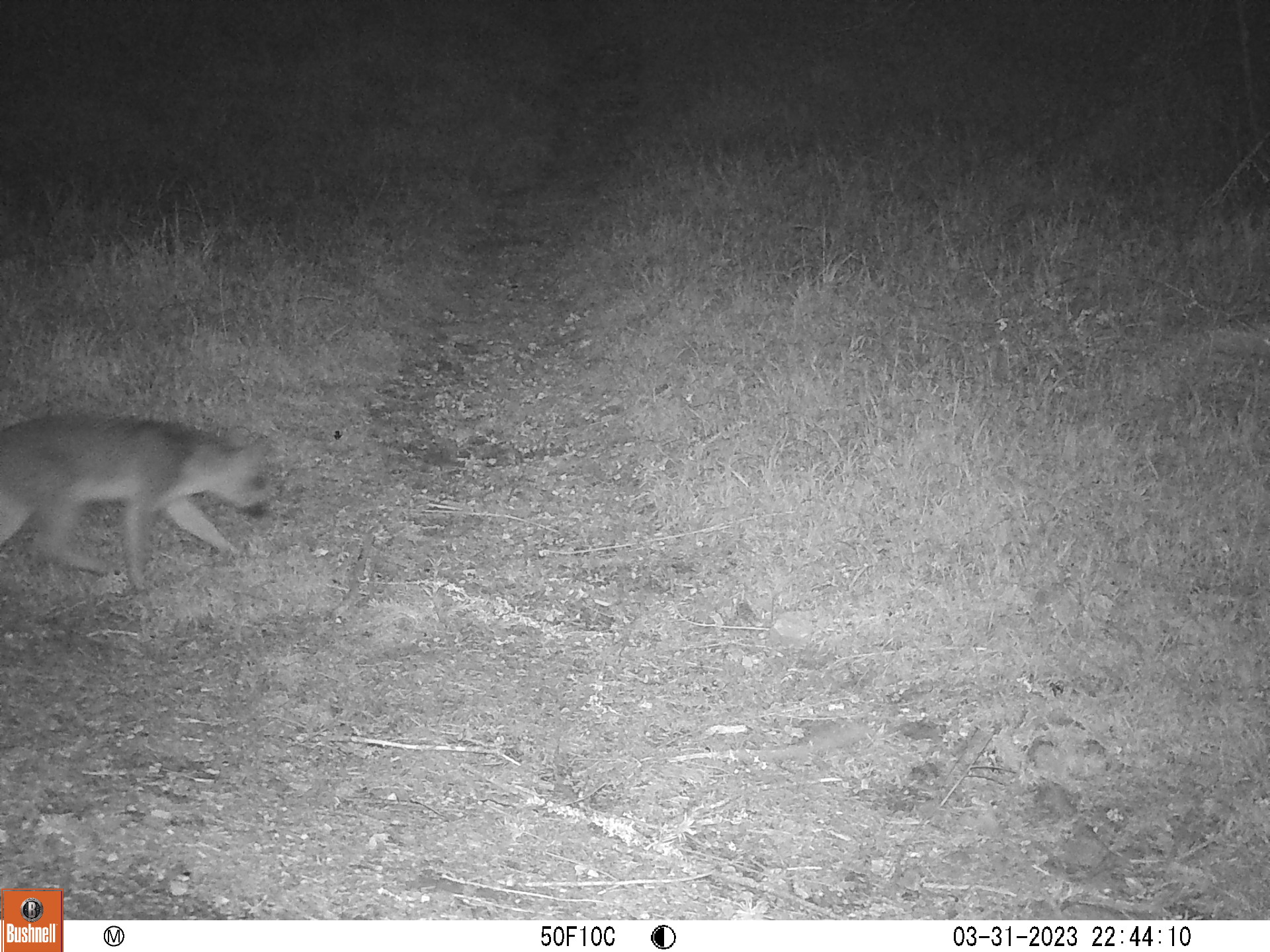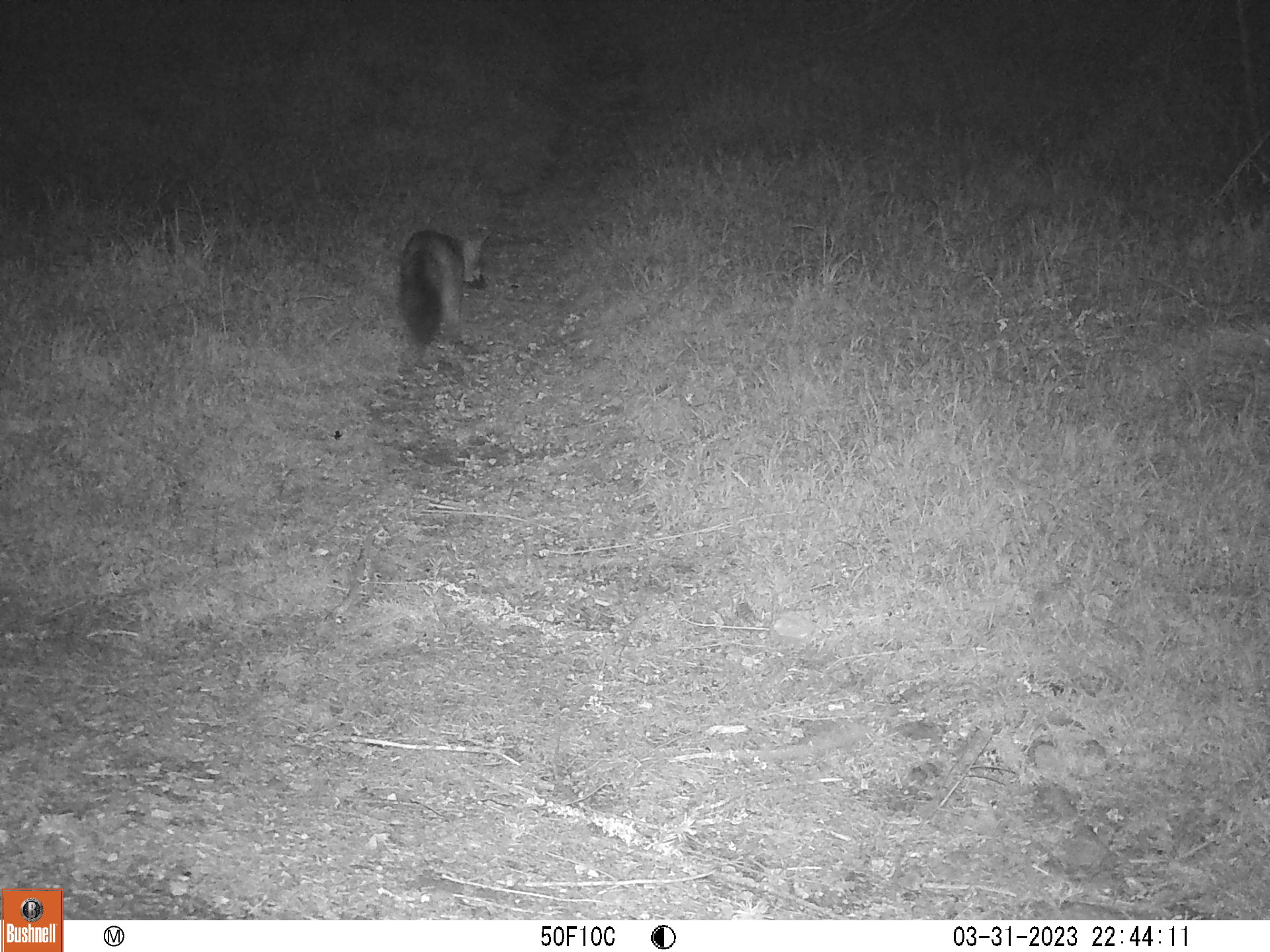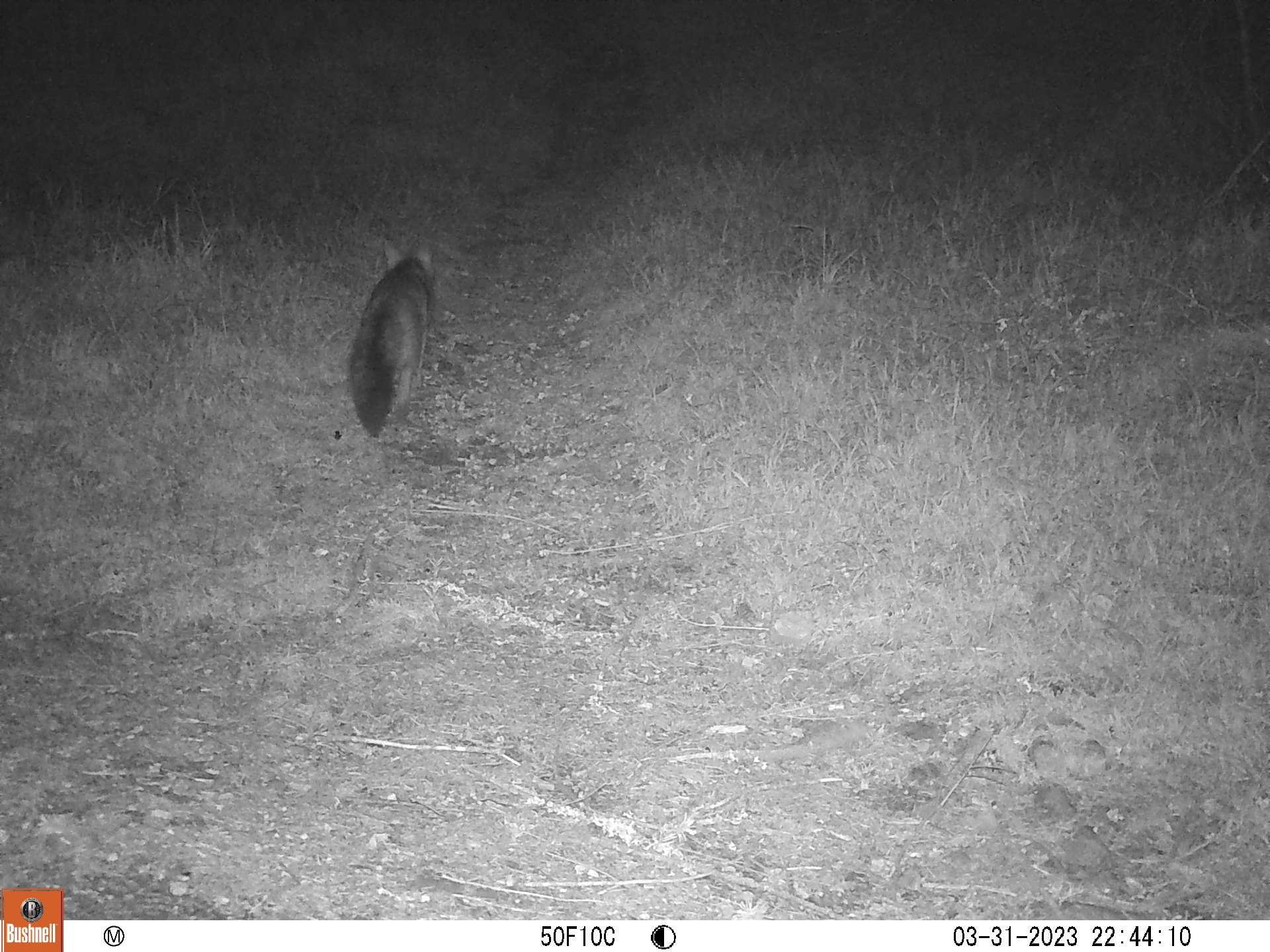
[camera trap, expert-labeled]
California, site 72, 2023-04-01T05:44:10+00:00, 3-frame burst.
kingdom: Animalia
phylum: Chordata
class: Mammalia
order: Carnivora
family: Canidae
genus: Urocyon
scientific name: Urocyon cinereoargenteus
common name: gray fox